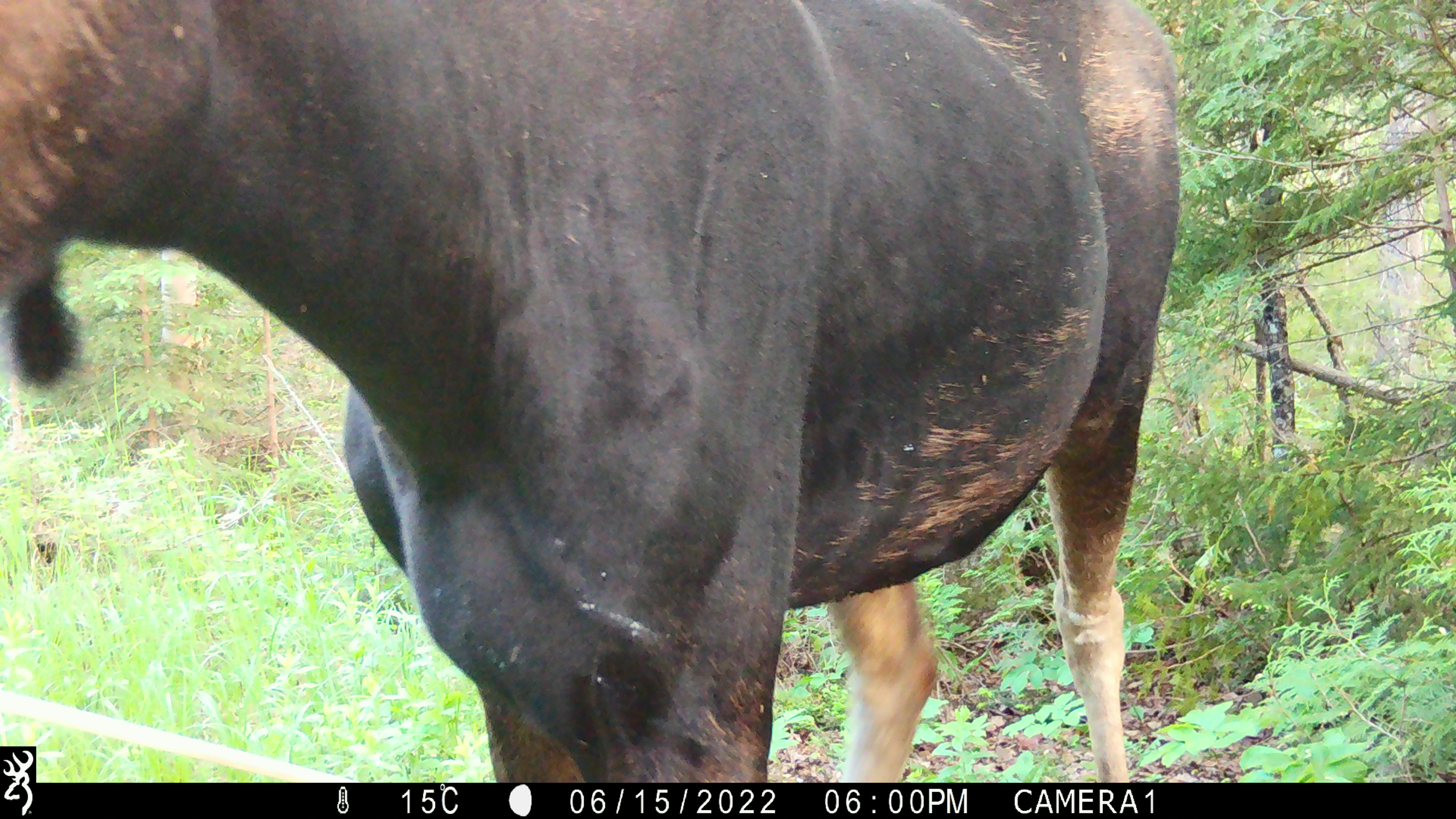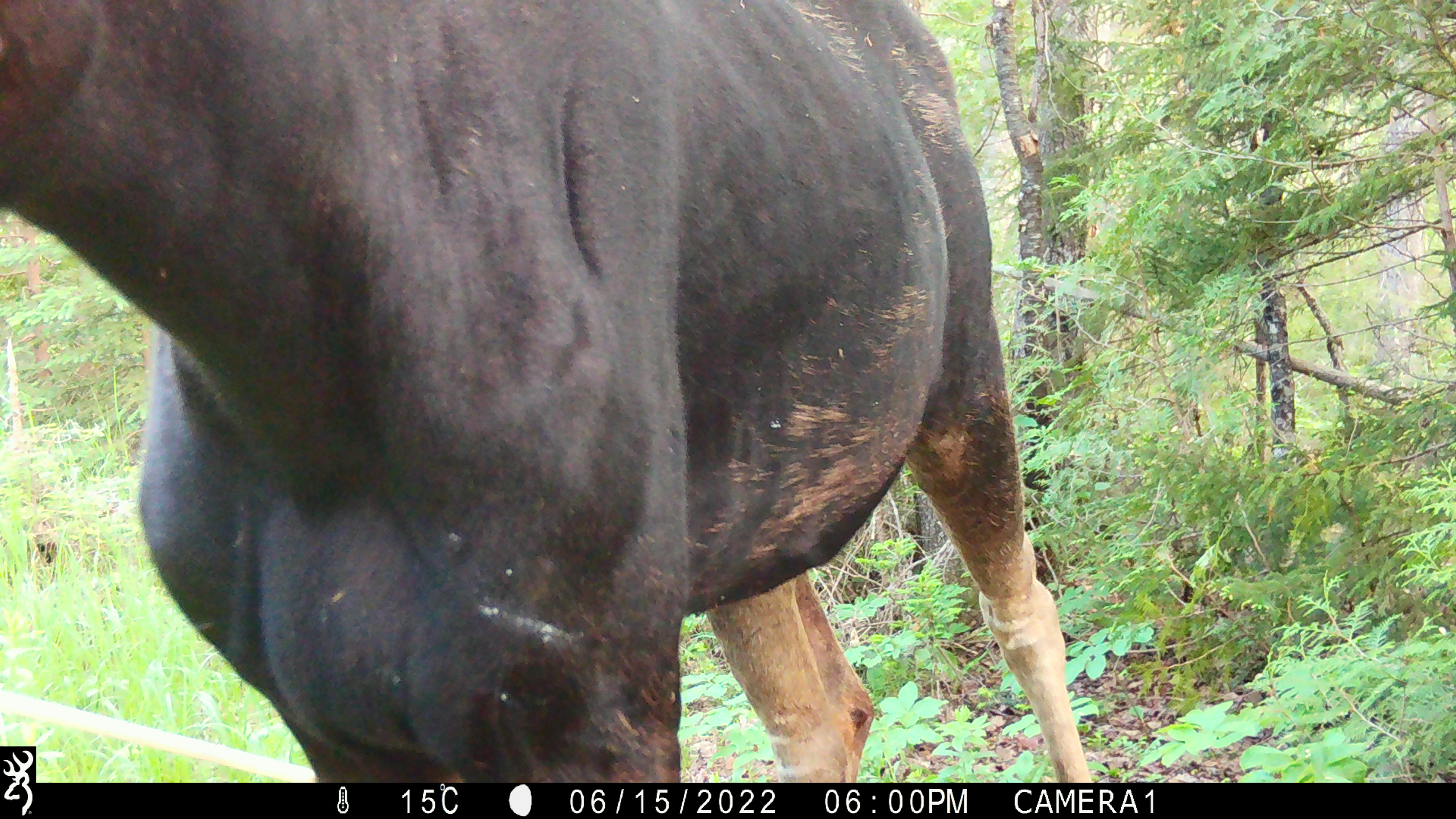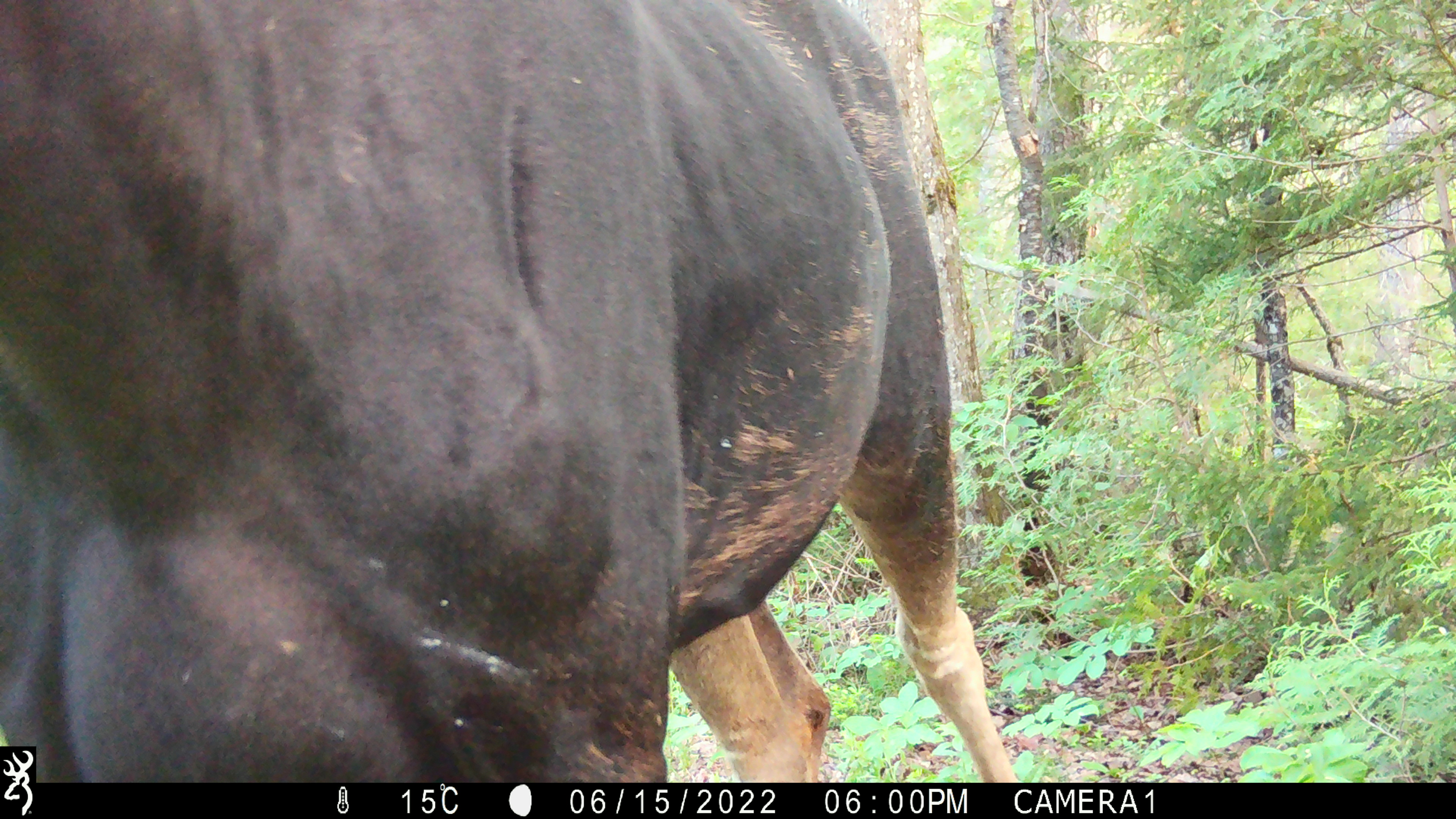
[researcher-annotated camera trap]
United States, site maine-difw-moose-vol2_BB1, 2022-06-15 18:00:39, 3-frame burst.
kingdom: Animalia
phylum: Chordata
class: Mammalia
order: Artiodactyla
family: Cervidae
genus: Alces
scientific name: Alces alces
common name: moose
Moose (Alces alces).